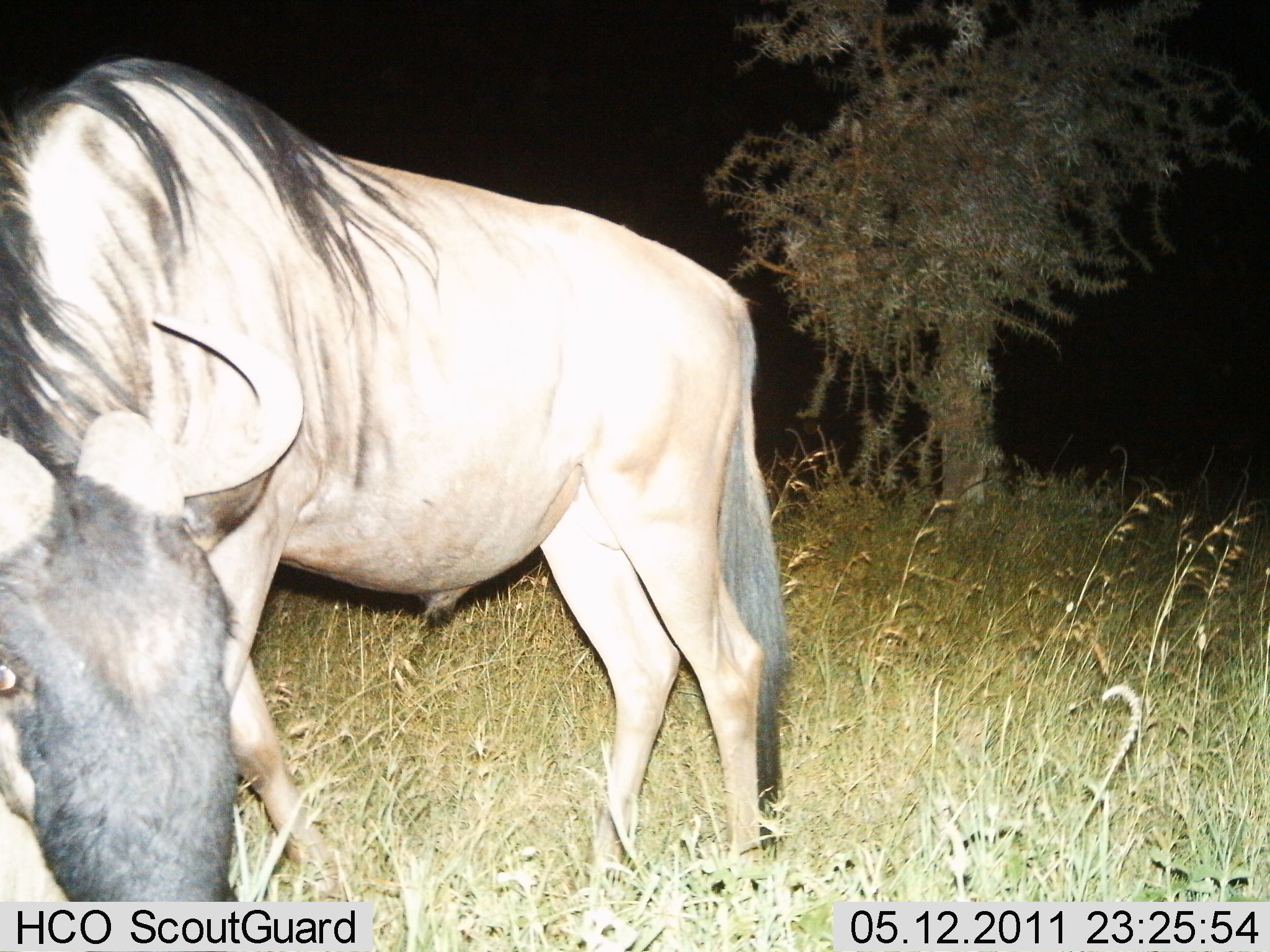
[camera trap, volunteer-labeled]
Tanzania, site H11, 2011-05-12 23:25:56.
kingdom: Animalia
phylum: Chordata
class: Mammalia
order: Artiodactyla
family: Bovidae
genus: Connochaetes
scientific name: Connochaetes taurinus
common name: blue wildebeest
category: wildebeest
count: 1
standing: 64%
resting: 9%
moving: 27%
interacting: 18%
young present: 0%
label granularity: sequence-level